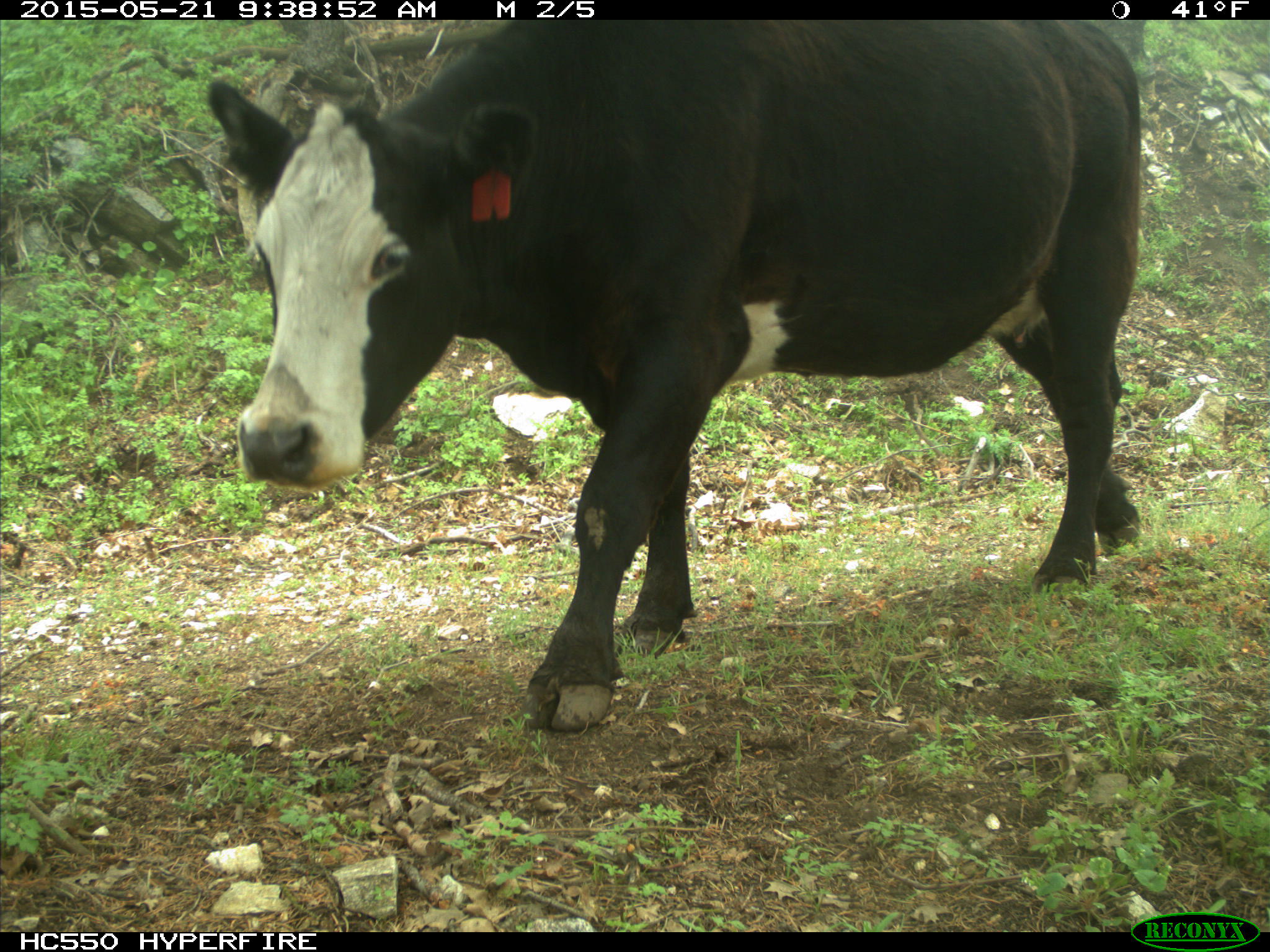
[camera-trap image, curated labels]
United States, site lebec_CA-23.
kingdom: Animalia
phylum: Chordata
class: Mammalia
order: Artiodactyla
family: Bovidae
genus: Bos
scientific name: Bos taurus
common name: domestic cow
Bos taurus (domestic cow).